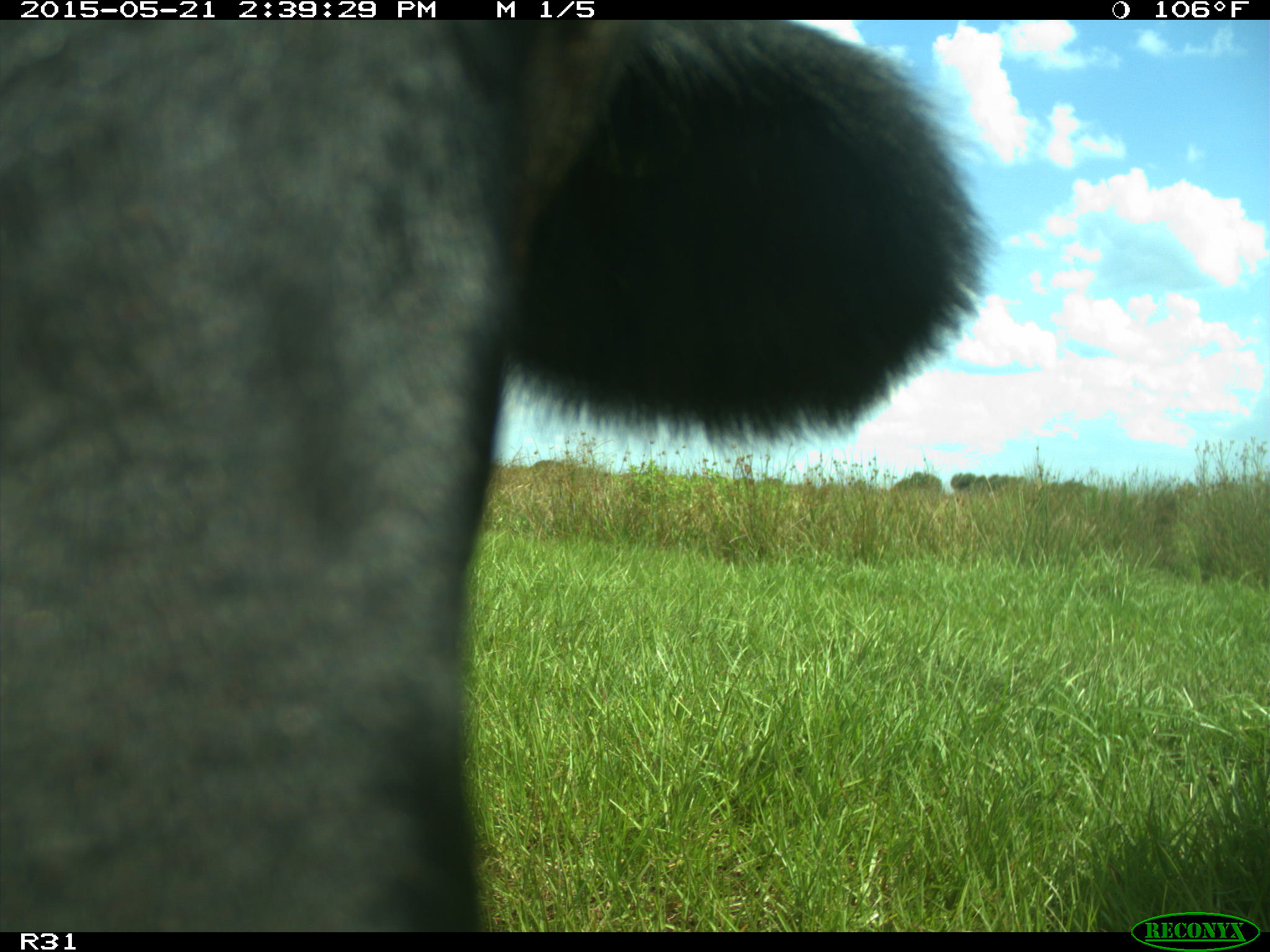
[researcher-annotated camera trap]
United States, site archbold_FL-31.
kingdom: Animalia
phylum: Chordata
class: Mammalia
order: Artiodactyla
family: Bovidae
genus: Bos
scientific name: Bos taurus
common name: domestic cow